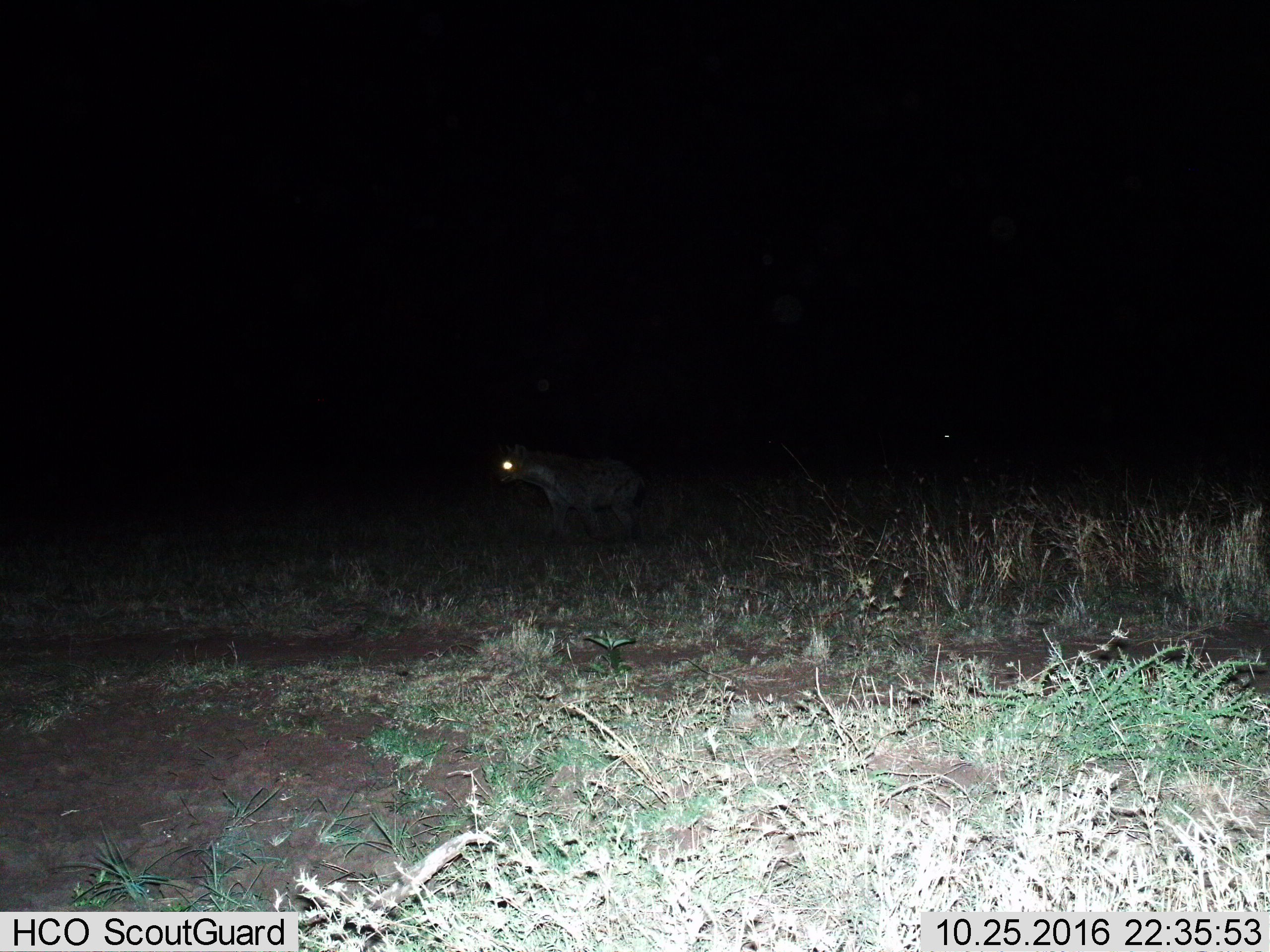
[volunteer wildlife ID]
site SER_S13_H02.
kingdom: Animalia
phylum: Chordata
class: Mammalia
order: Carnivora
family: Hyaenidae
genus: Crocuta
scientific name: Crocuta crocuta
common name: spotted hyena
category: hyenaspotted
Hyenaspotted (spotted hyena) (Crocuta crocuta), count 1. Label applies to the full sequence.